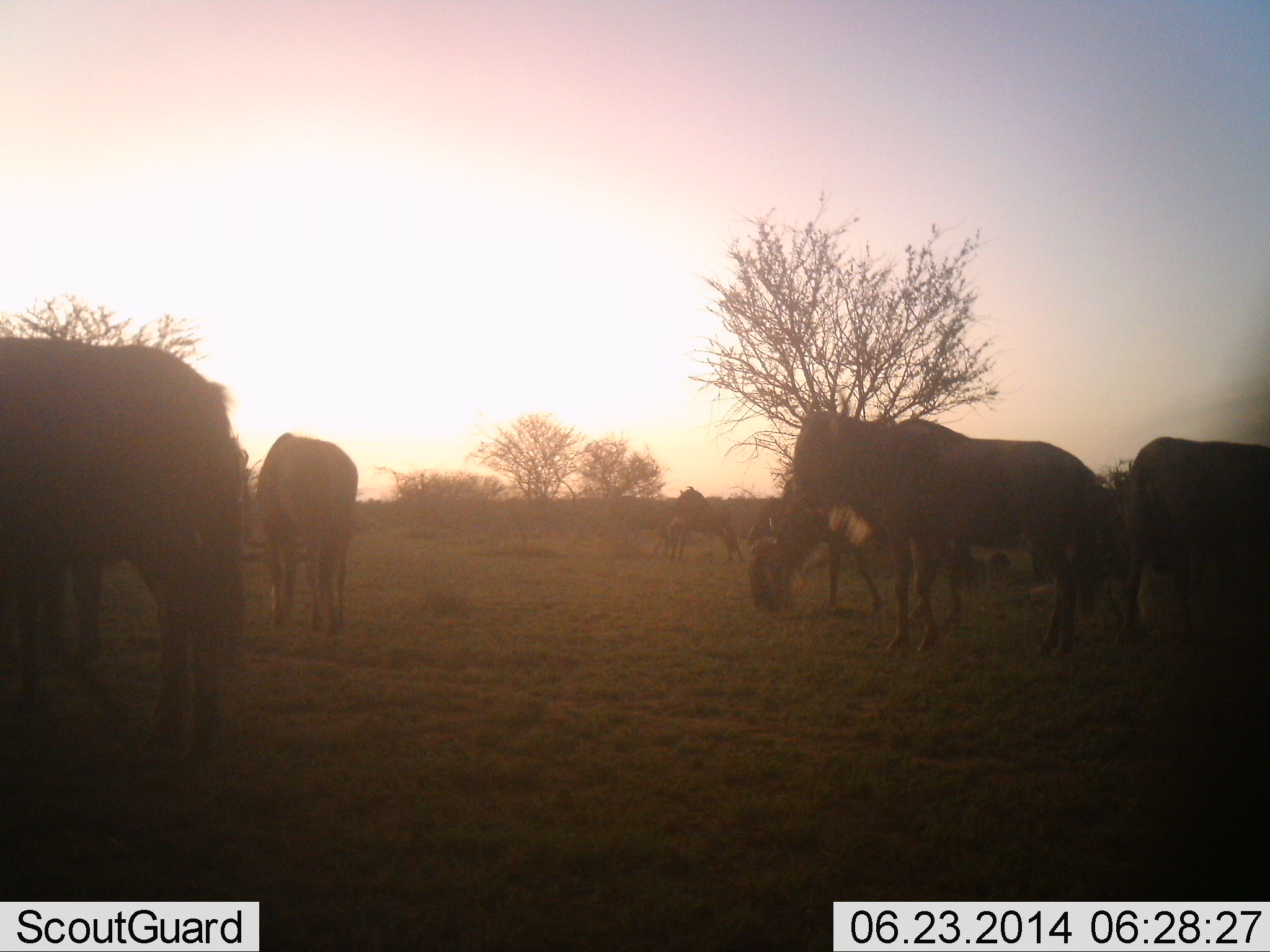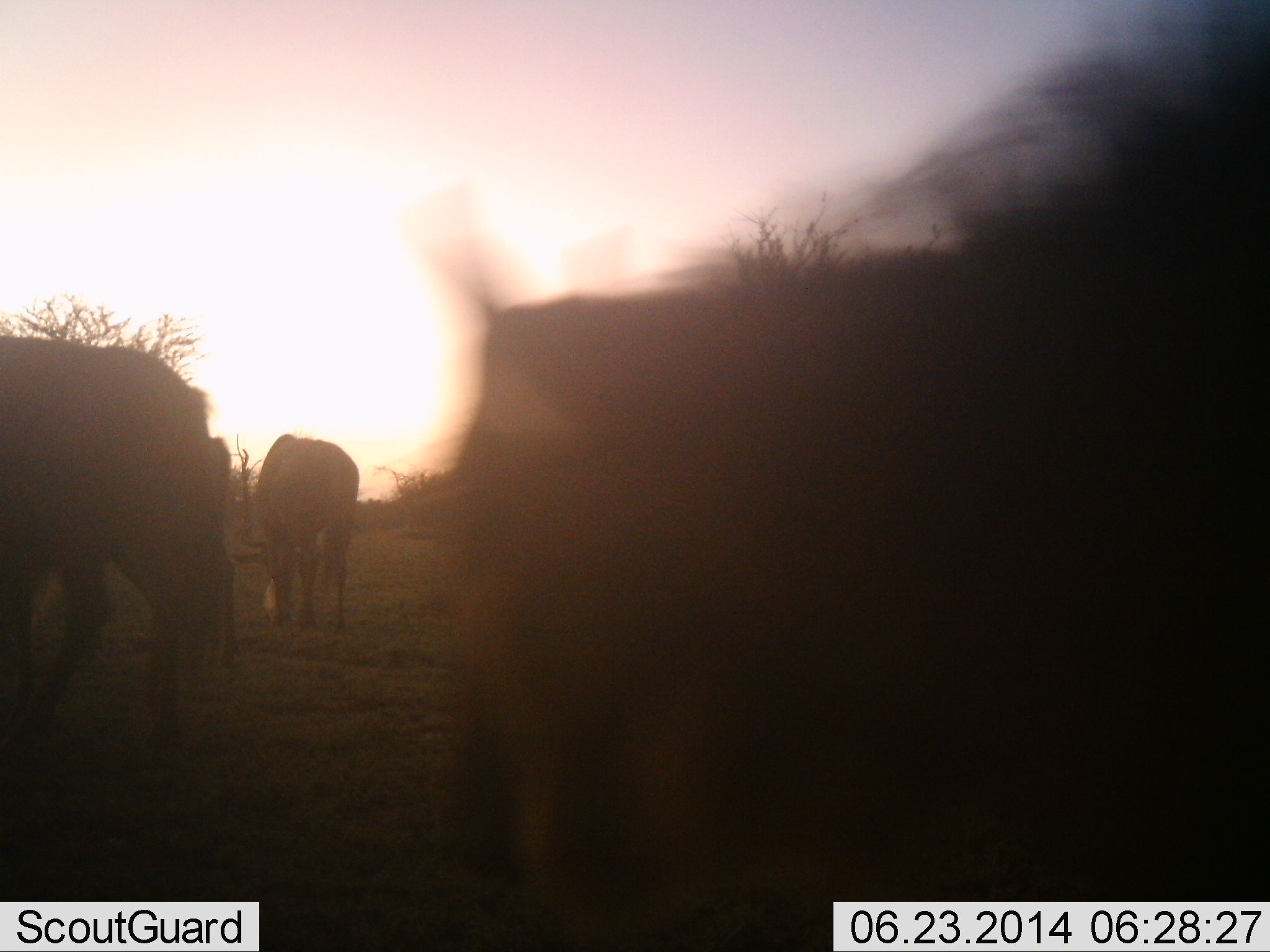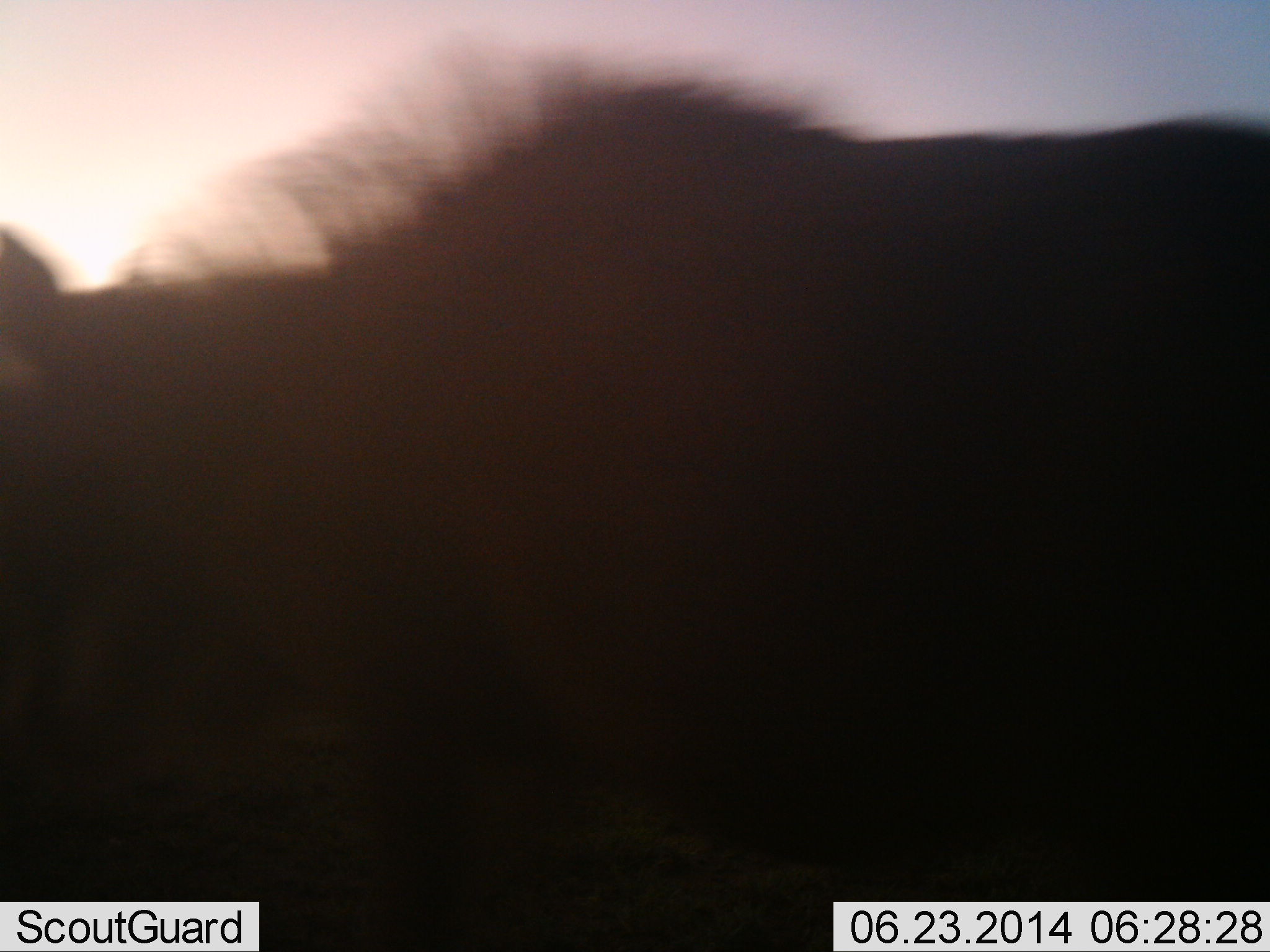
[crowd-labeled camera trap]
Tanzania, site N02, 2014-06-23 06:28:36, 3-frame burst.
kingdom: Animalia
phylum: Chordata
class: Mammalia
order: Artiodactyla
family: Bovidae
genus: Connochaetes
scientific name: Connochaetes taurinus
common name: blue wildebeest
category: wildebeest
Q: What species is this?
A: Wildebeest (blue wildebeest) (Connochaetes taurinus).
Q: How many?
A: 8.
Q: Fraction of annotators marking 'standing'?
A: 70%.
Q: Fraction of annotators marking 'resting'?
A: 10%.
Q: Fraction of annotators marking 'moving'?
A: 50%.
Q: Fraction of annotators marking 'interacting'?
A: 0%.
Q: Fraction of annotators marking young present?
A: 0%.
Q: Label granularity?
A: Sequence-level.